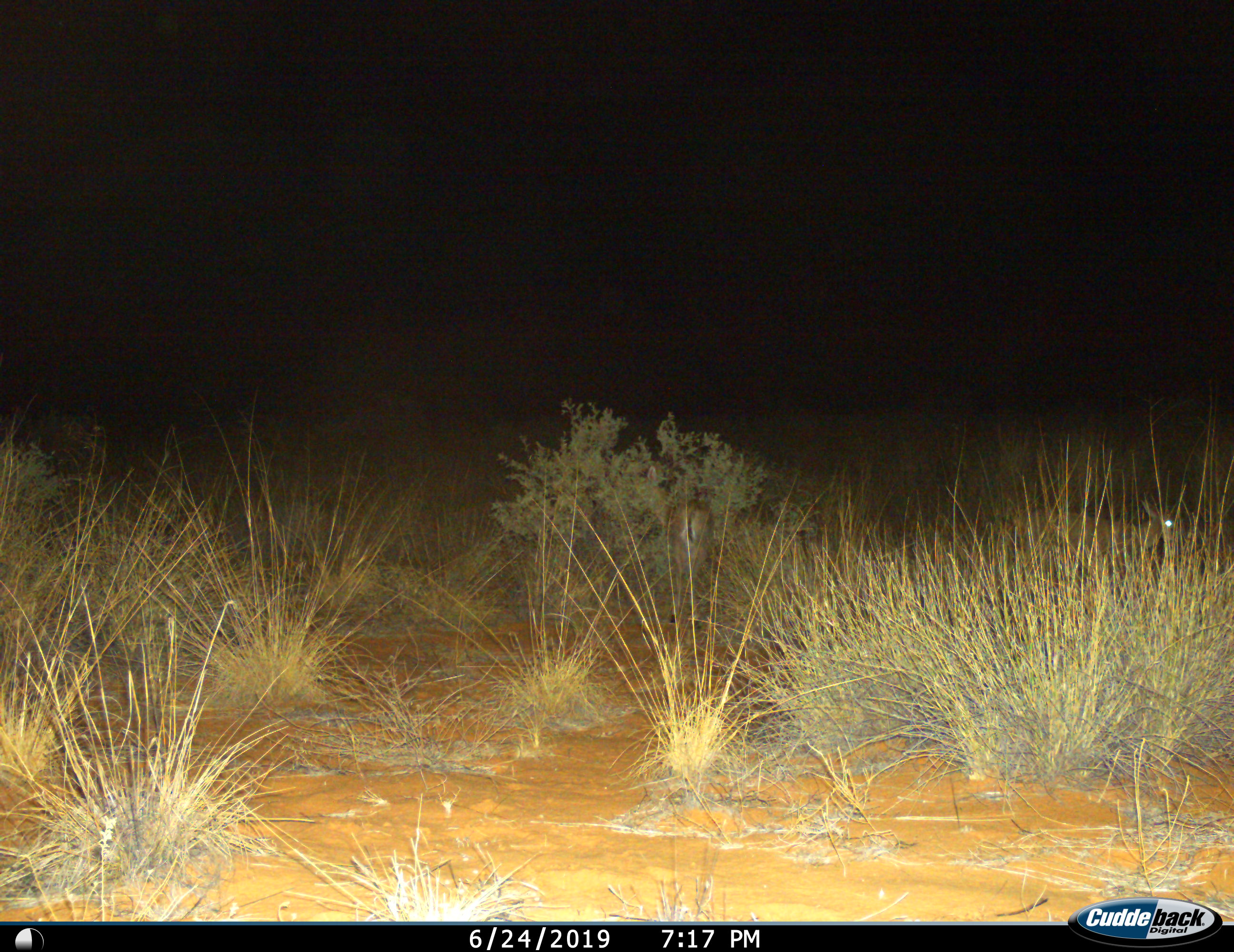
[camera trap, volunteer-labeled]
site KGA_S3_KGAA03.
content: unidentified animal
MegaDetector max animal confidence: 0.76